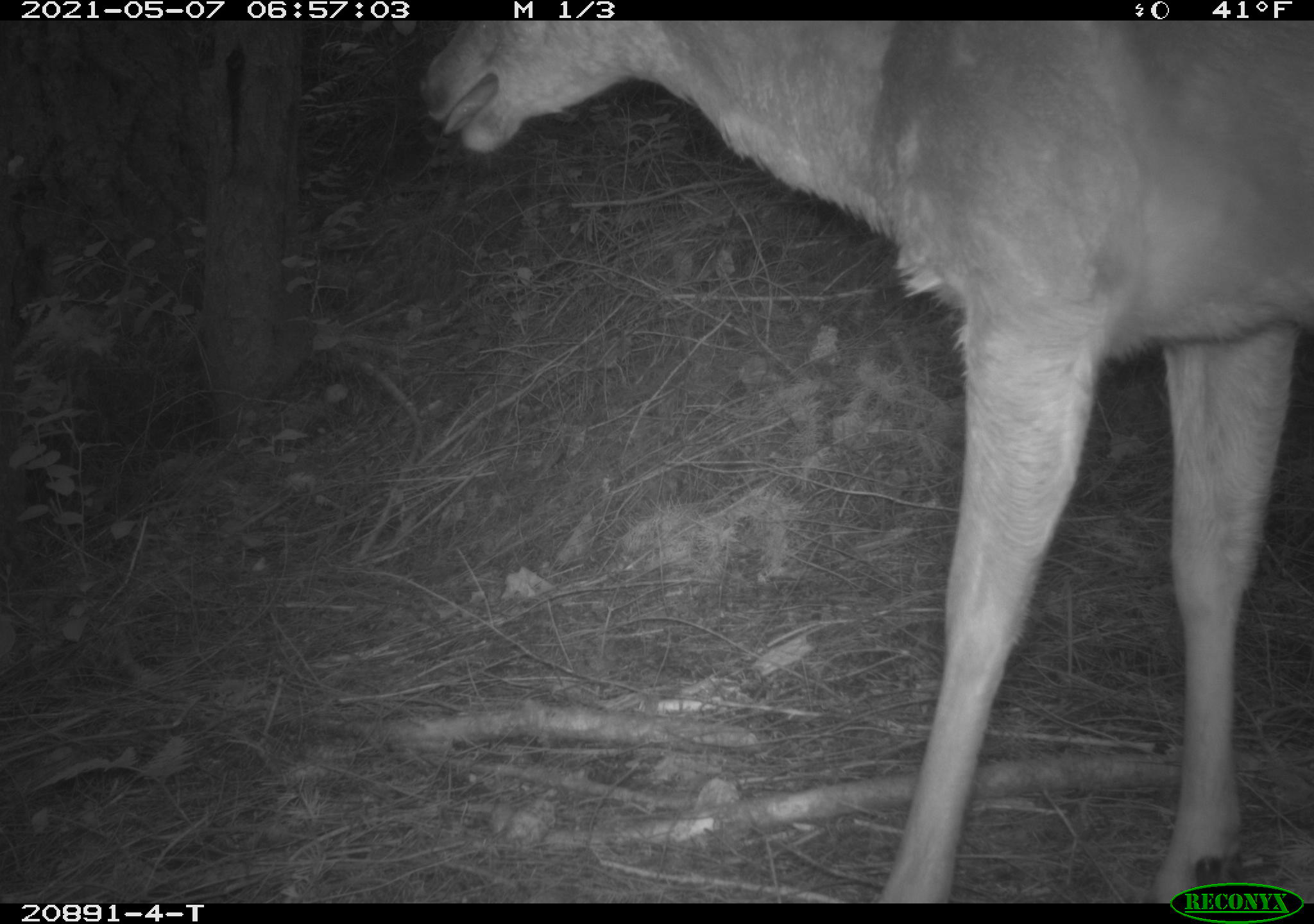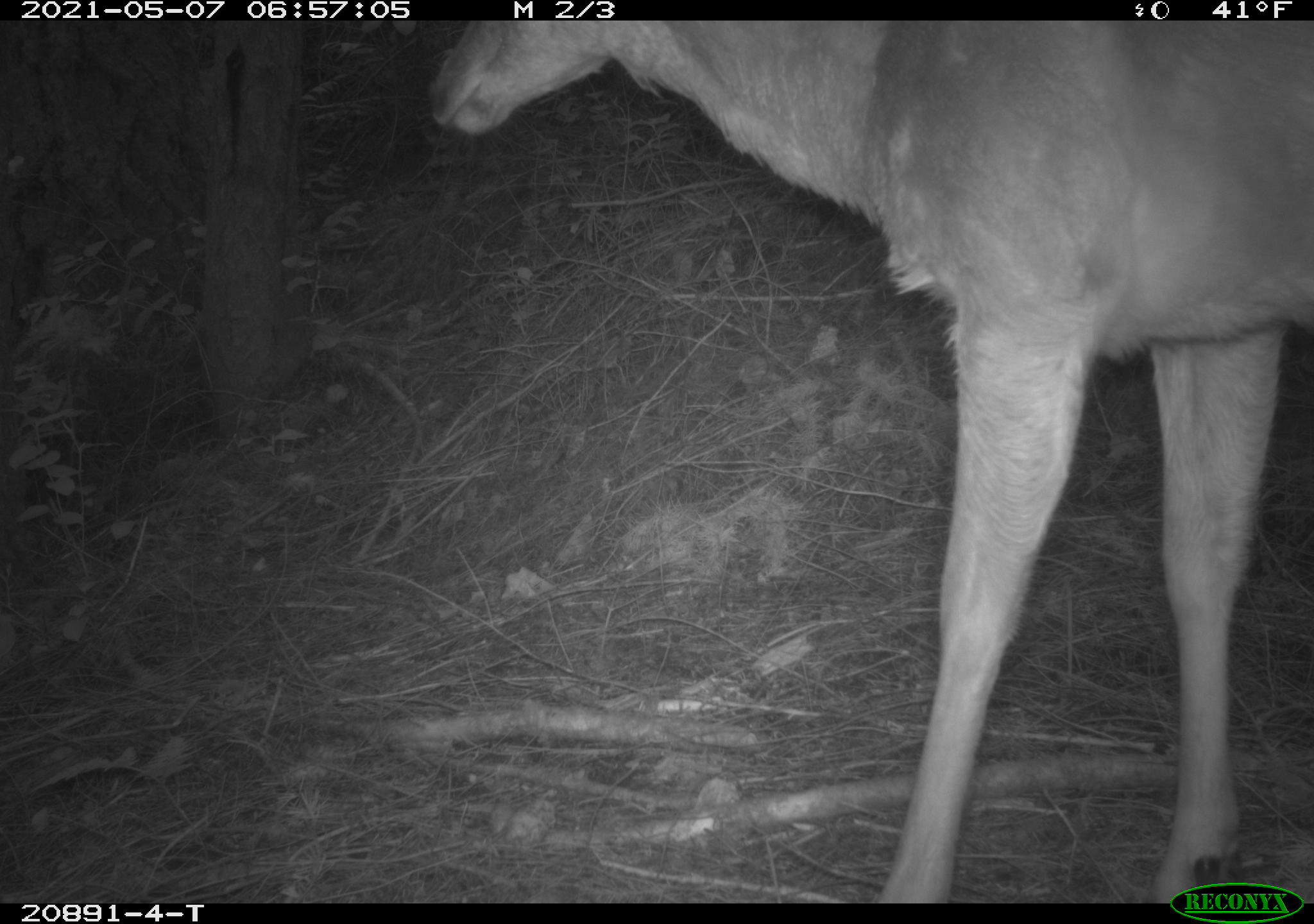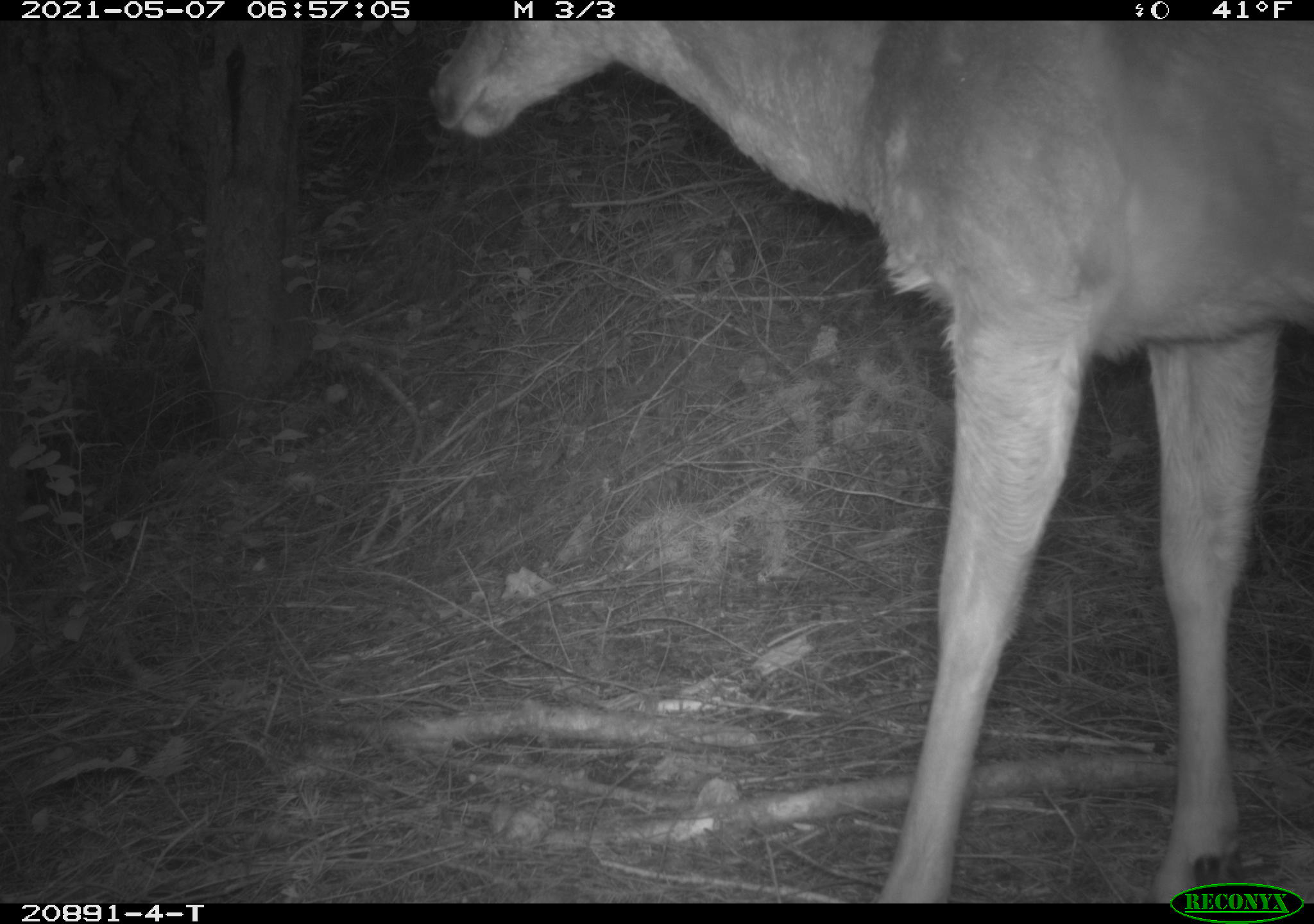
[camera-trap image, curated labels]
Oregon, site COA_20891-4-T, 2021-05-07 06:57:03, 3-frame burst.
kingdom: Animalia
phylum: Chordata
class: Mammalia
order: Artiodactyla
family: Cervidae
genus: Odocoileus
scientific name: Odocoileus hemionus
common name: black-tailed deer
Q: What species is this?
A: Black-tailed deer (Odocoileus hemionus).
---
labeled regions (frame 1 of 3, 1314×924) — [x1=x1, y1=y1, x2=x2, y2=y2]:
black-tailed deer: [x1=416, y1=24, x2=1299, y2=874]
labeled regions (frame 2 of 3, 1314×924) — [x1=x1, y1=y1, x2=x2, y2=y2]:
black-tailed deer: [x1=416, y1=24, x2=1308, y2=876]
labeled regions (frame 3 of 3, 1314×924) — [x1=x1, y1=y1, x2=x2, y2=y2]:
black-tailed deer: [x1=428, y1=29, x2=1308, y2=875]